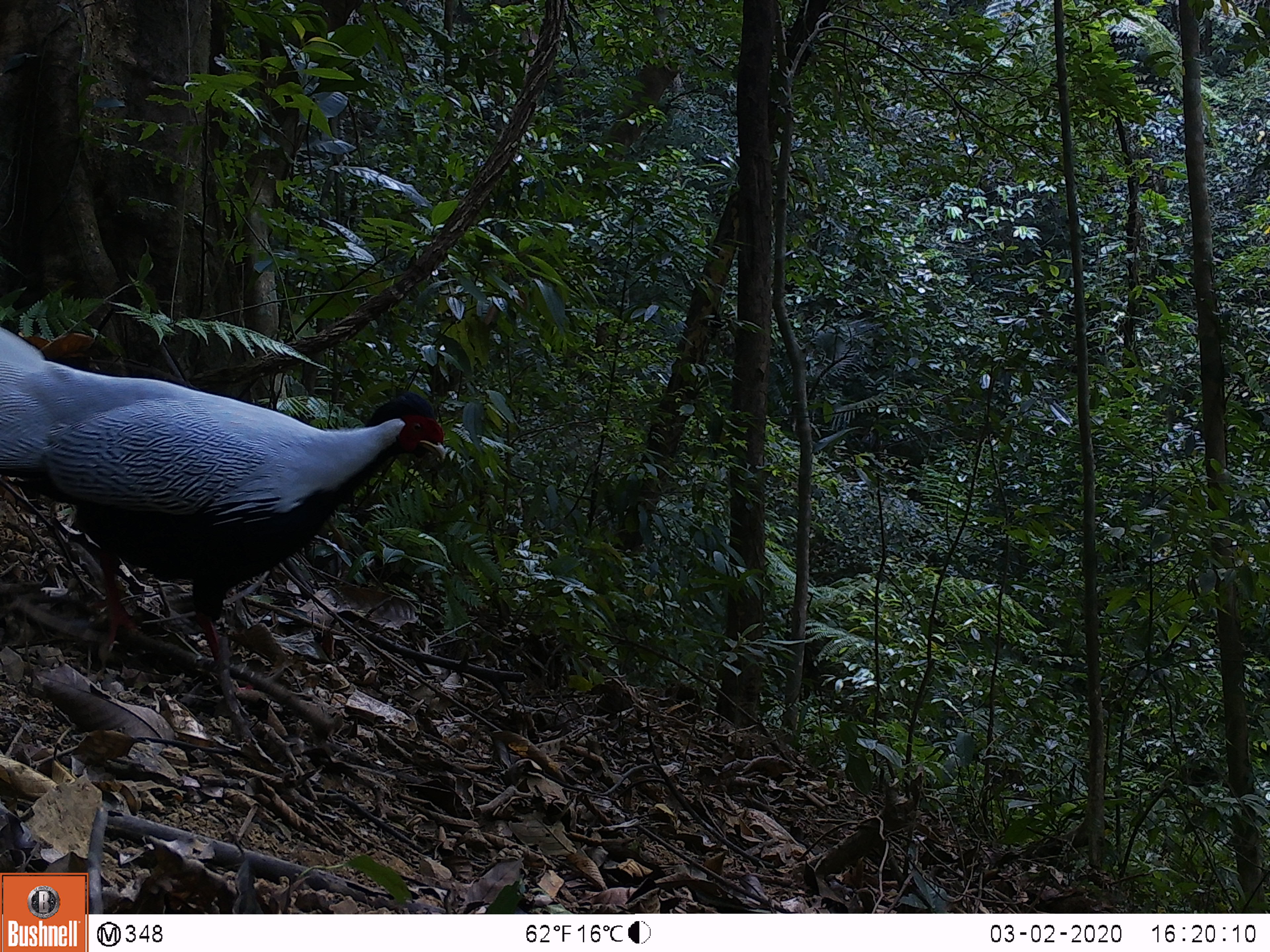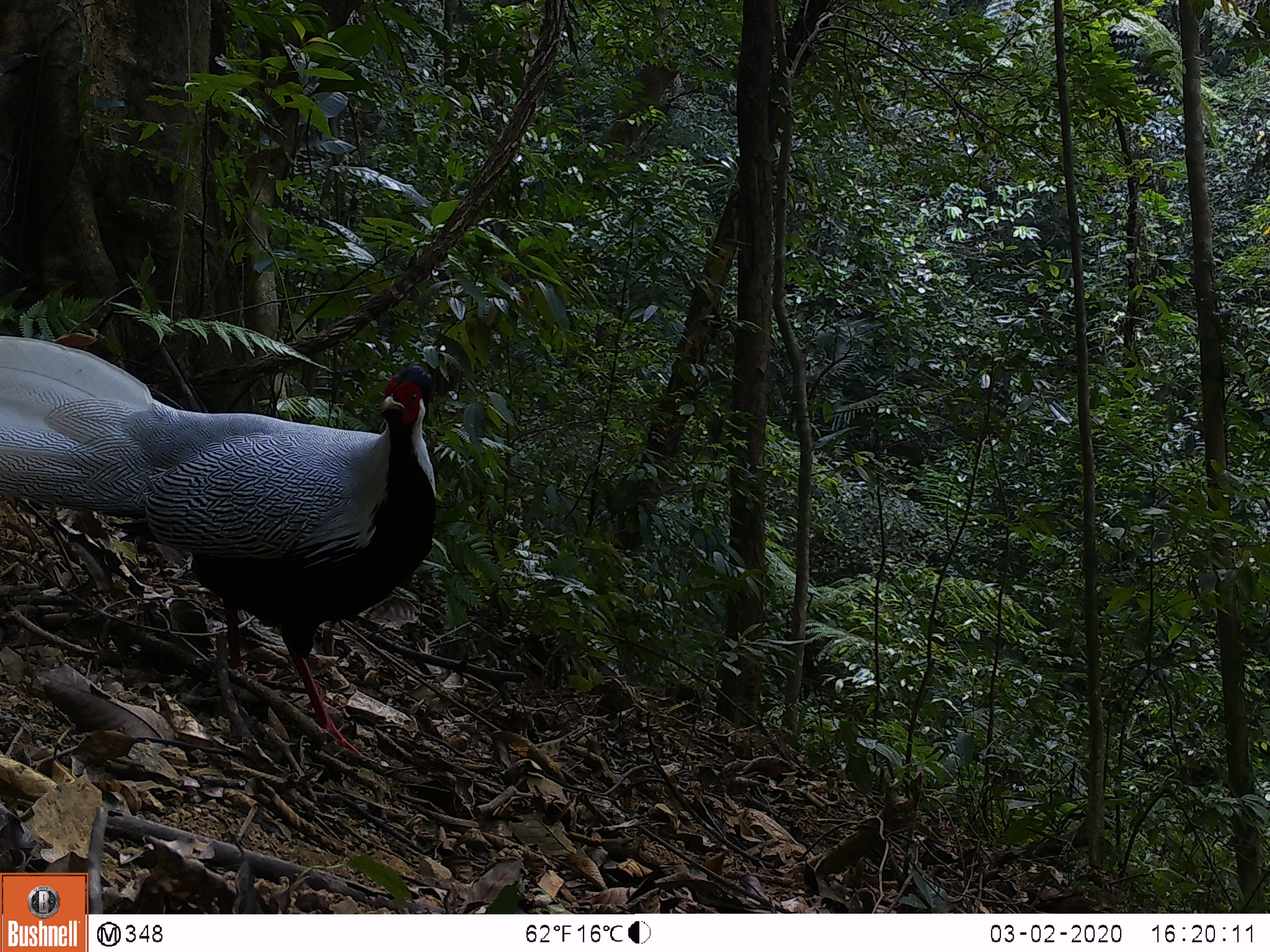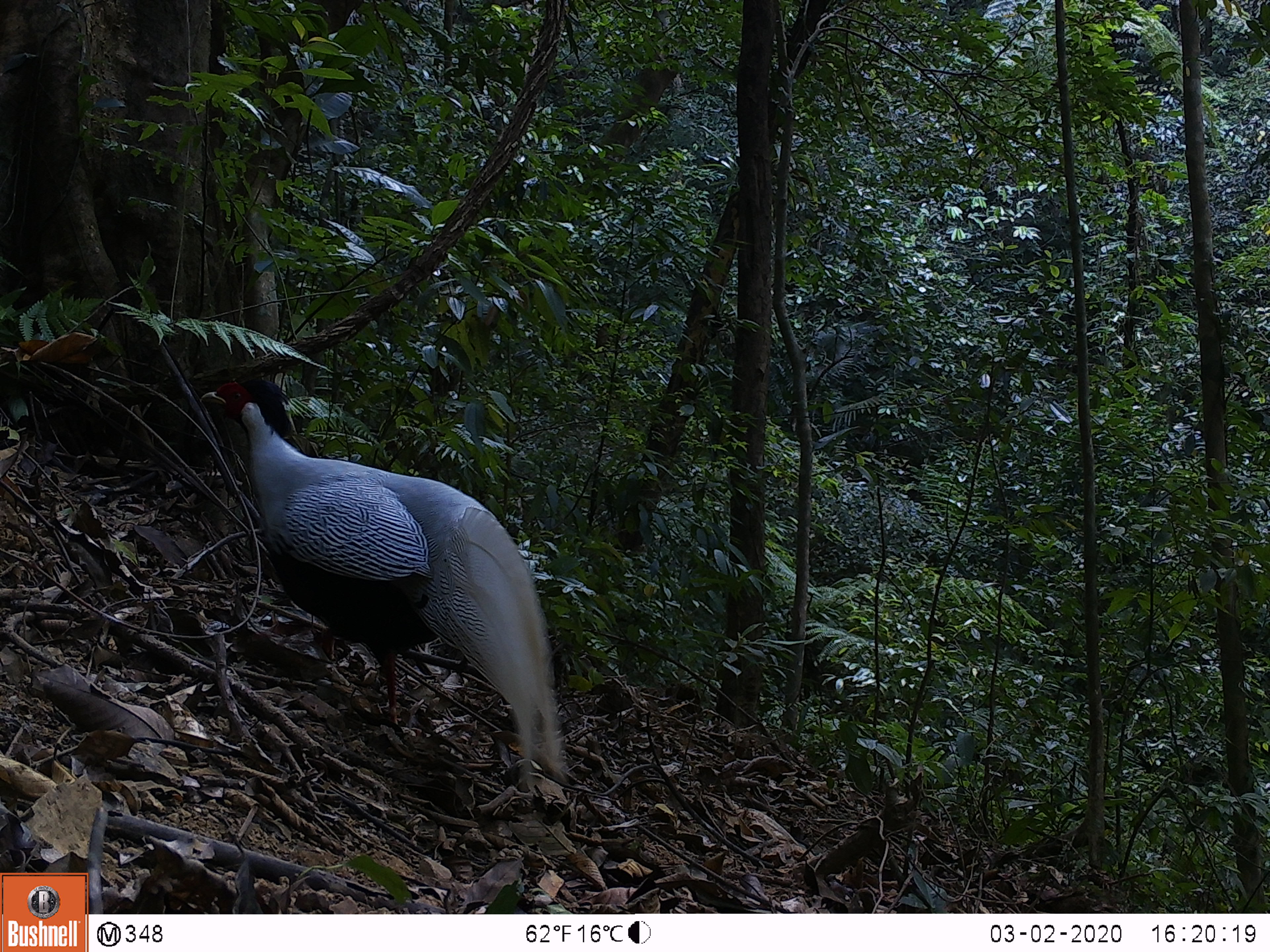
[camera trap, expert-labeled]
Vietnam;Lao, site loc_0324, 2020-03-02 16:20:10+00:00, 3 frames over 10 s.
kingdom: Animalia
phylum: Chordata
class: Aves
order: Galliformes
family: Phasianidae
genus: Lophura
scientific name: Lophura nycthemera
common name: silver pheasant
Silver pheasant (Lophura nycthemera). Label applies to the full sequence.